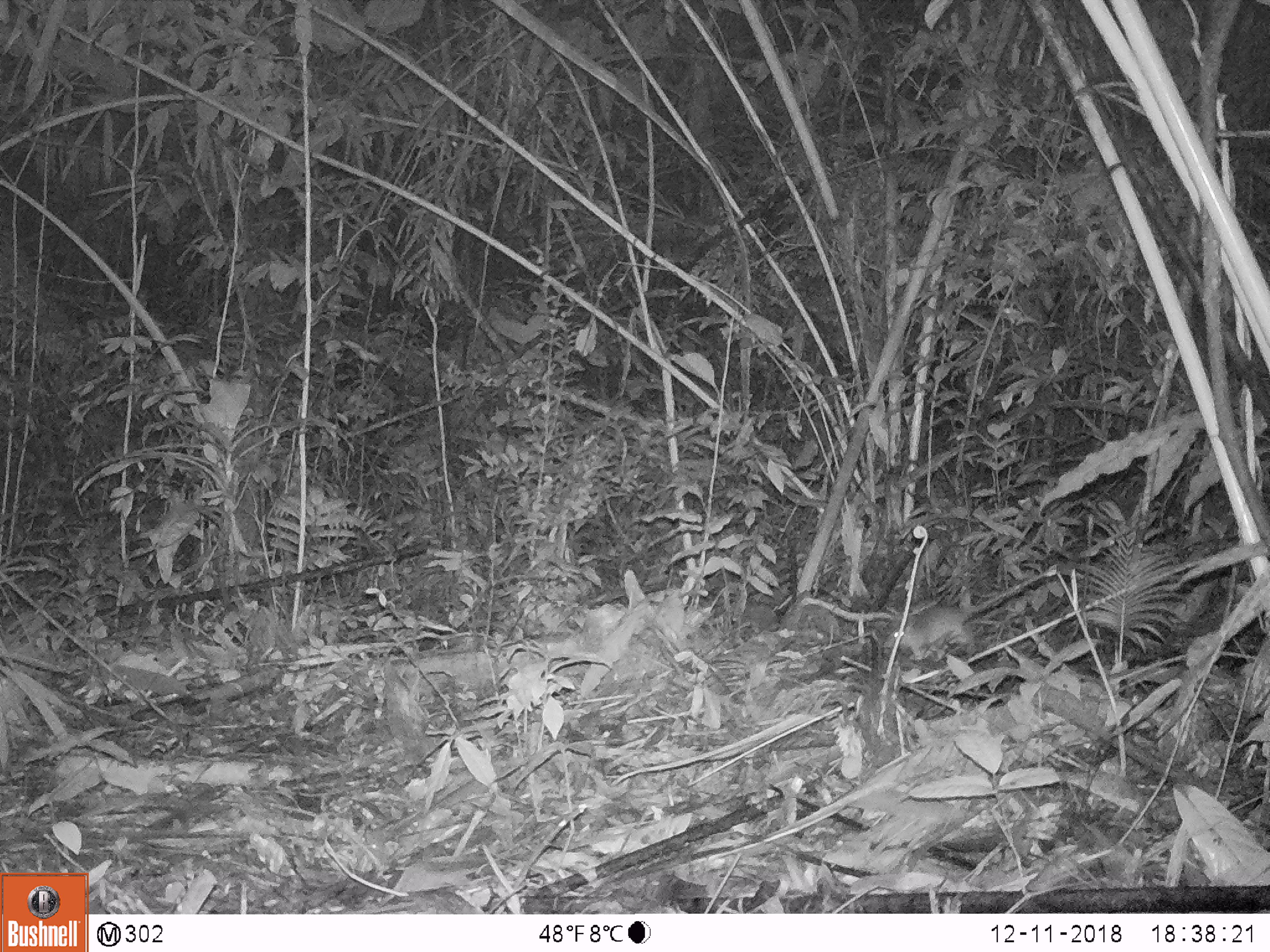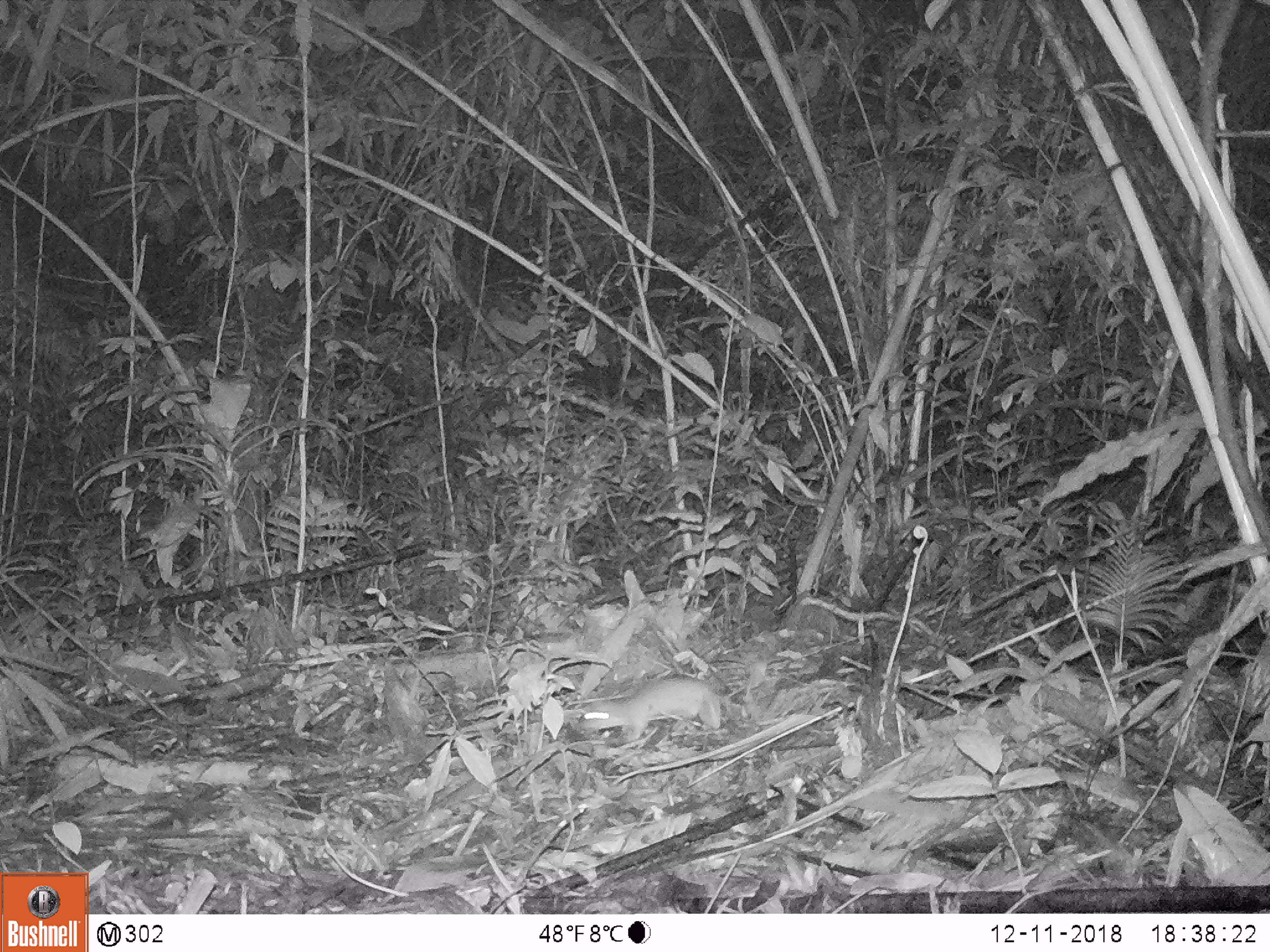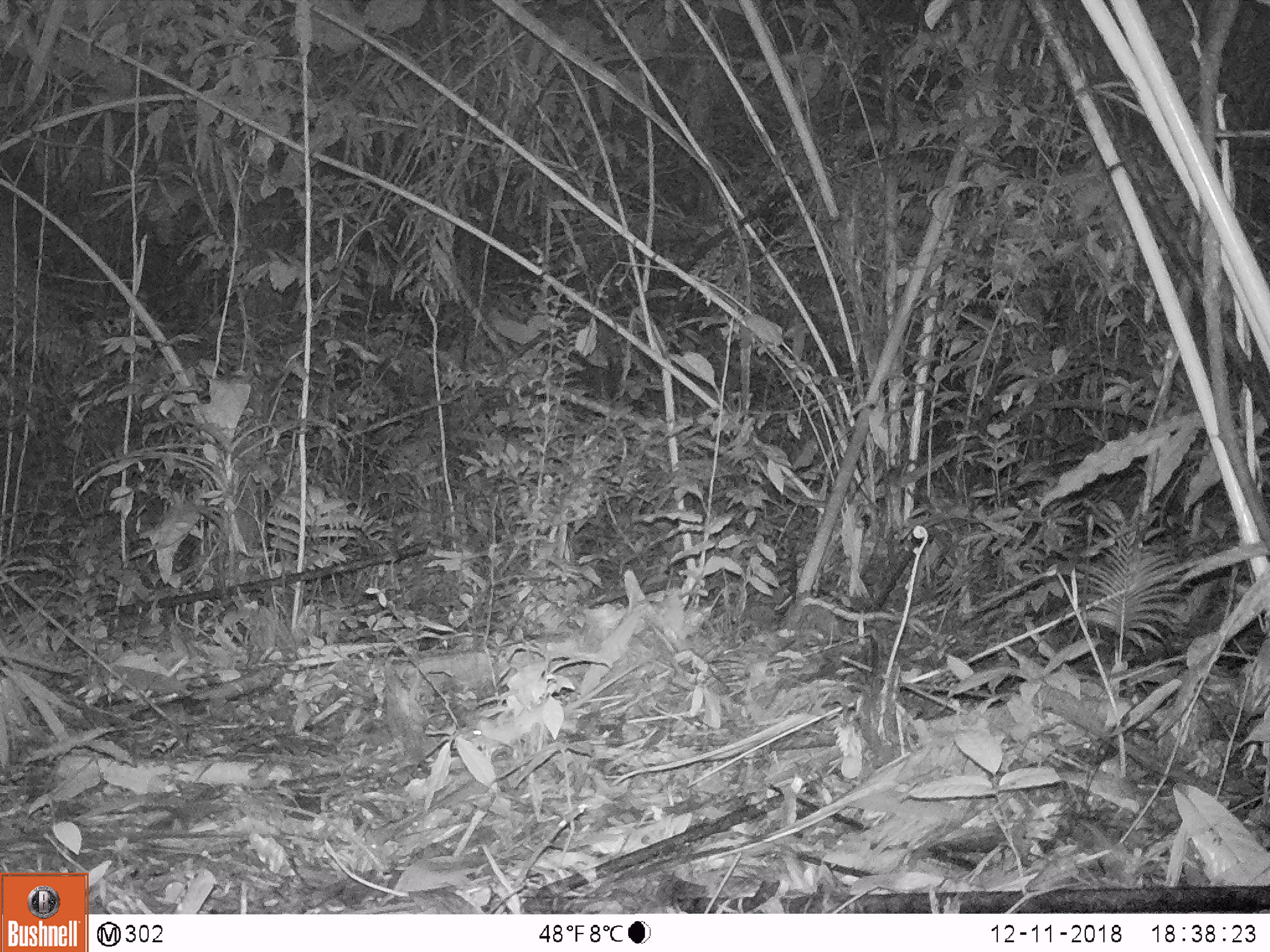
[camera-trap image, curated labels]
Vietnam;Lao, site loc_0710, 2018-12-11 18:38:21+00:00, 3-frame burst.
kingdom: Animalia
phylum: Chordata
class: Mammalia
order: Rodentia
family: Muridae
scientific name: Muridae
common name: old-world mice and rats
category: unidentified murid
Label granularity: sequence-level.